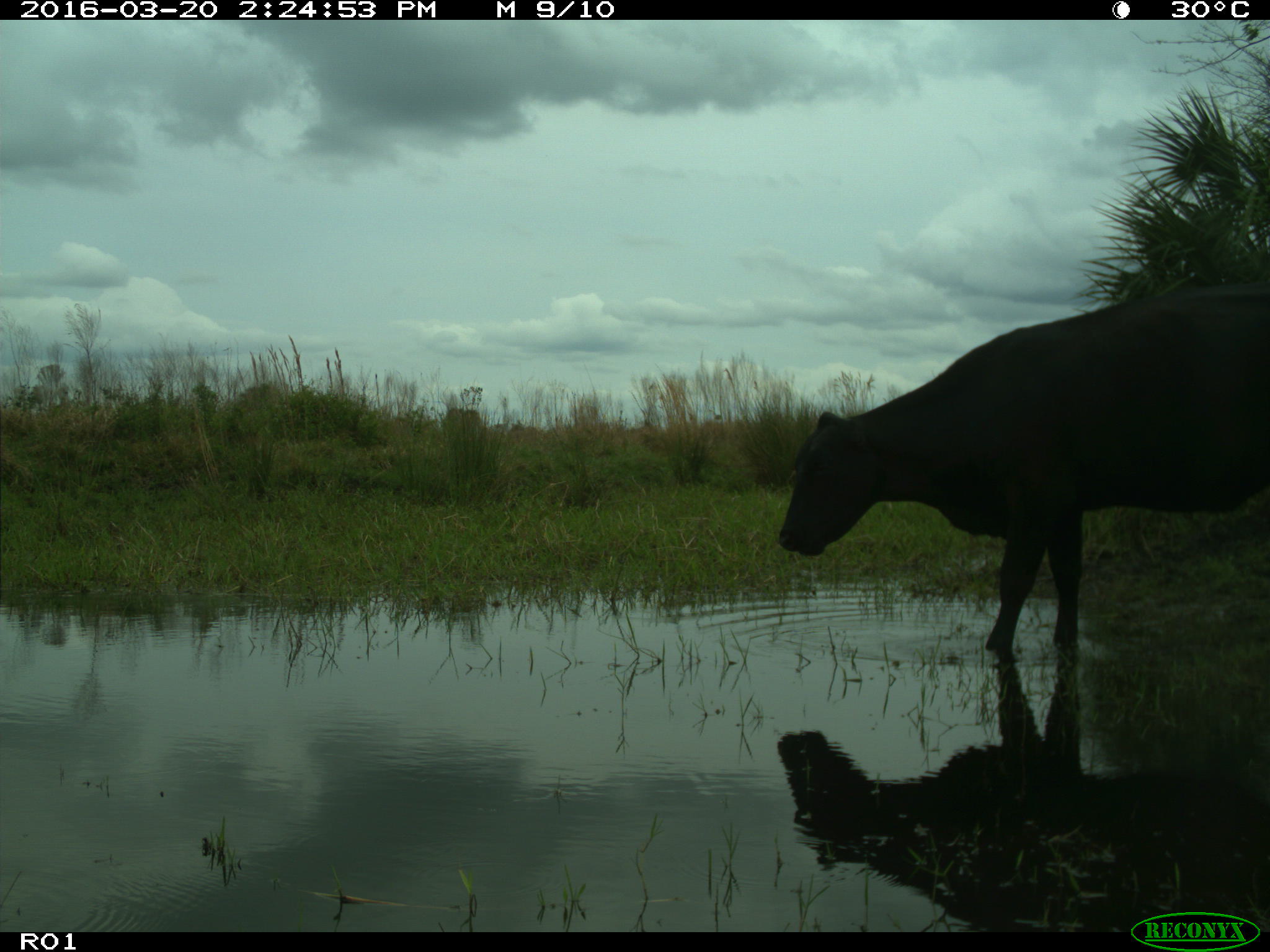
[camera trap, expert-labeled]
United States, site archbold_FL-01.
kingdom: Animalia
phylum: Chordata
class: Mammalia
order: Artiodactyla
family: Bovidae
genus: Bos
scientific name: Bos taurus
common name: domestic cow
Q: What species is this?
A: Bos taurus (domestic cow).